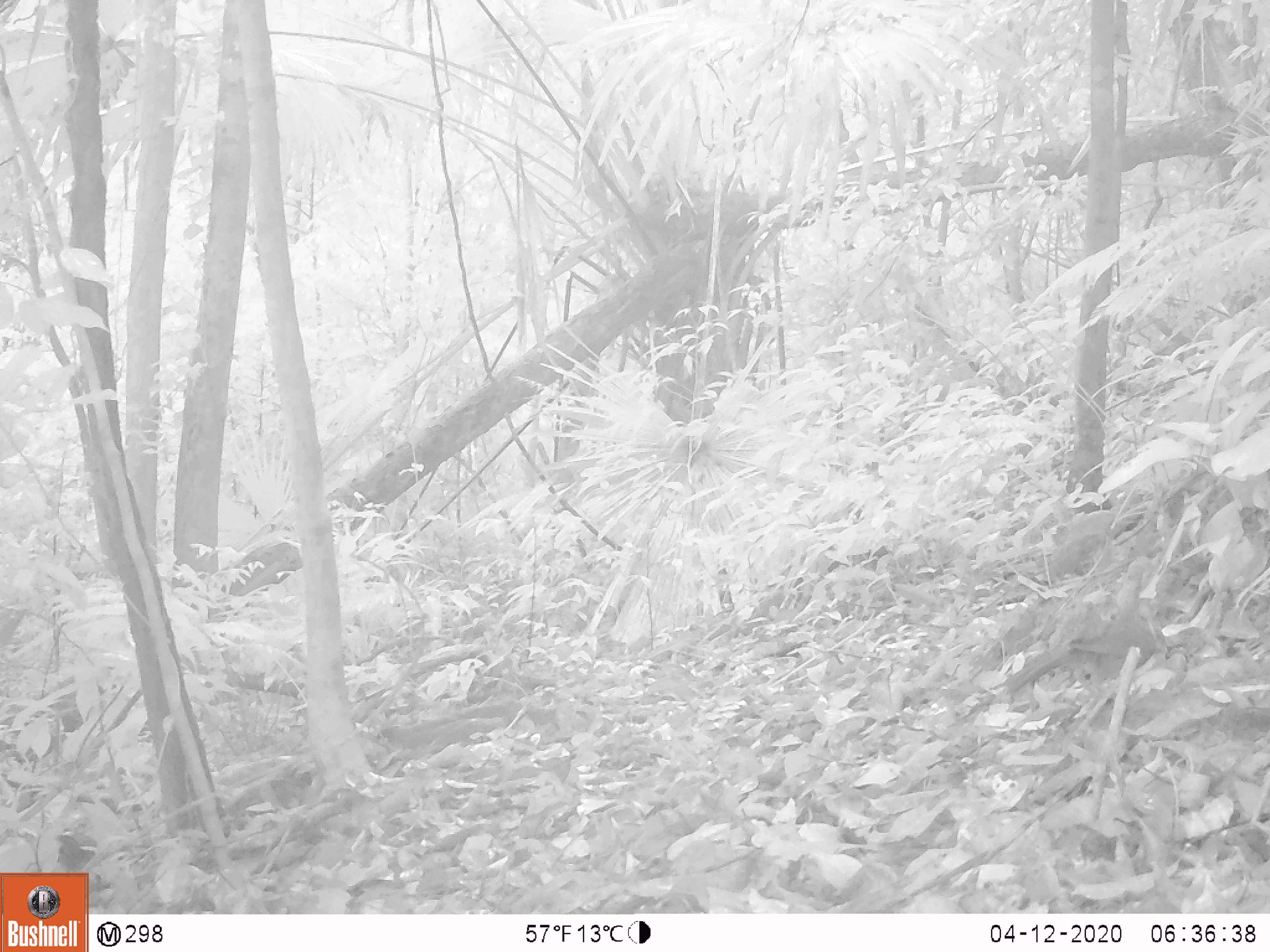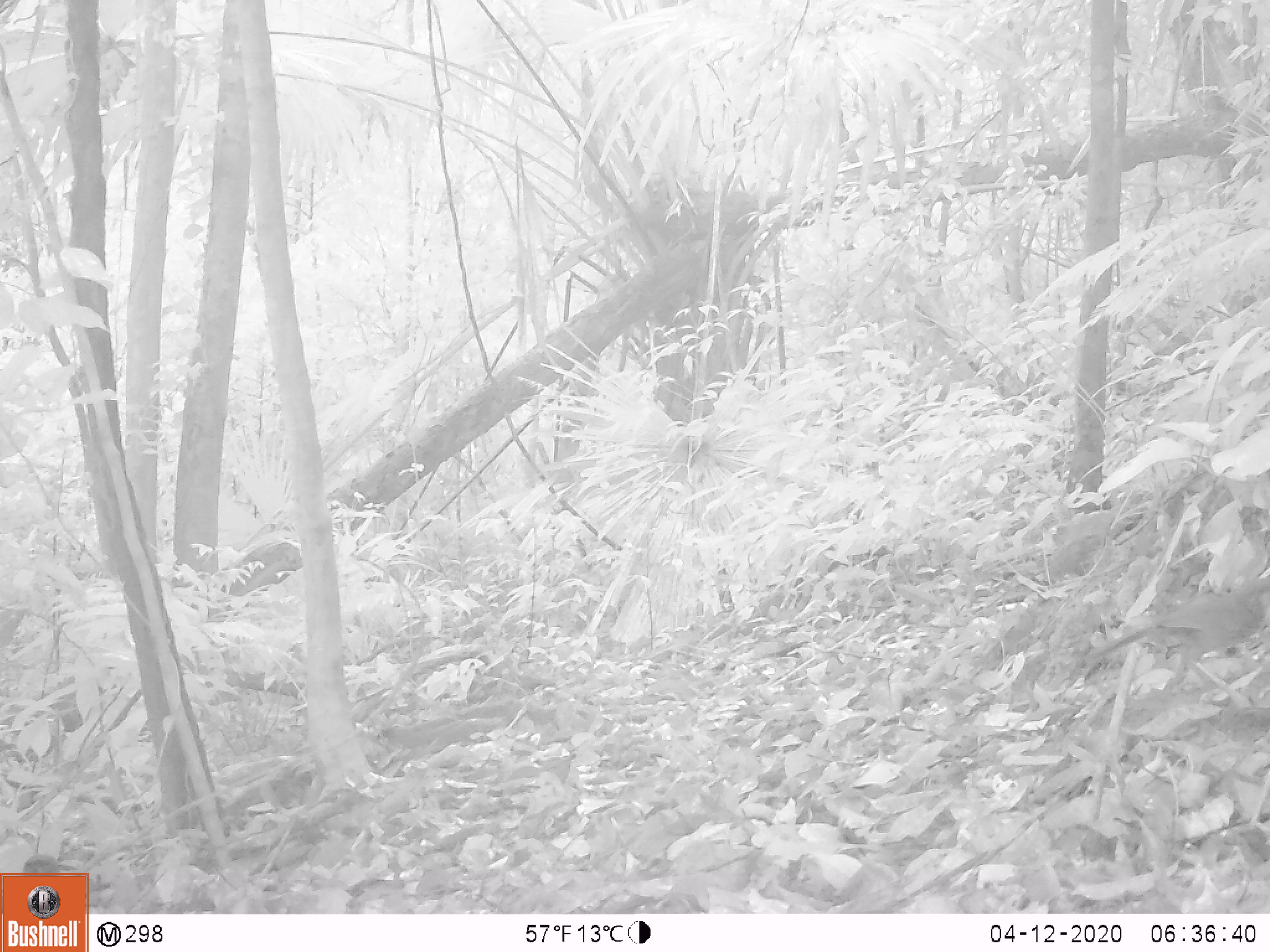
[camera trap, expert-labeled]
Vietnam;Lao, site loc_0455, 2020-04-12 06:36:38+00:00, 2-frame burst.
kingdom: Animalia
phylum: Chordata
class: Aves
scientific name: Aves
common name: bird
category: unidentified bird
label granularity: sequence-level